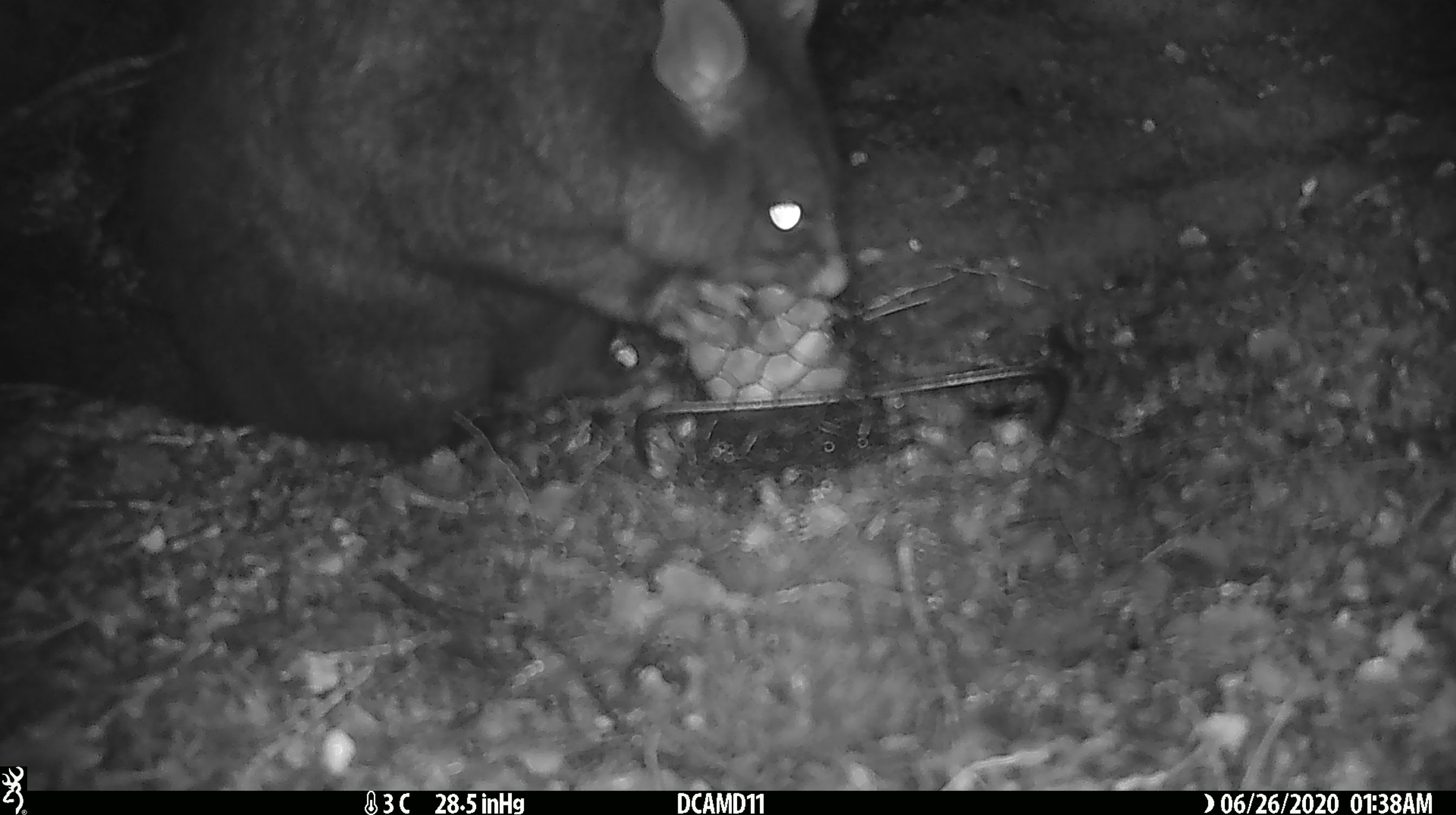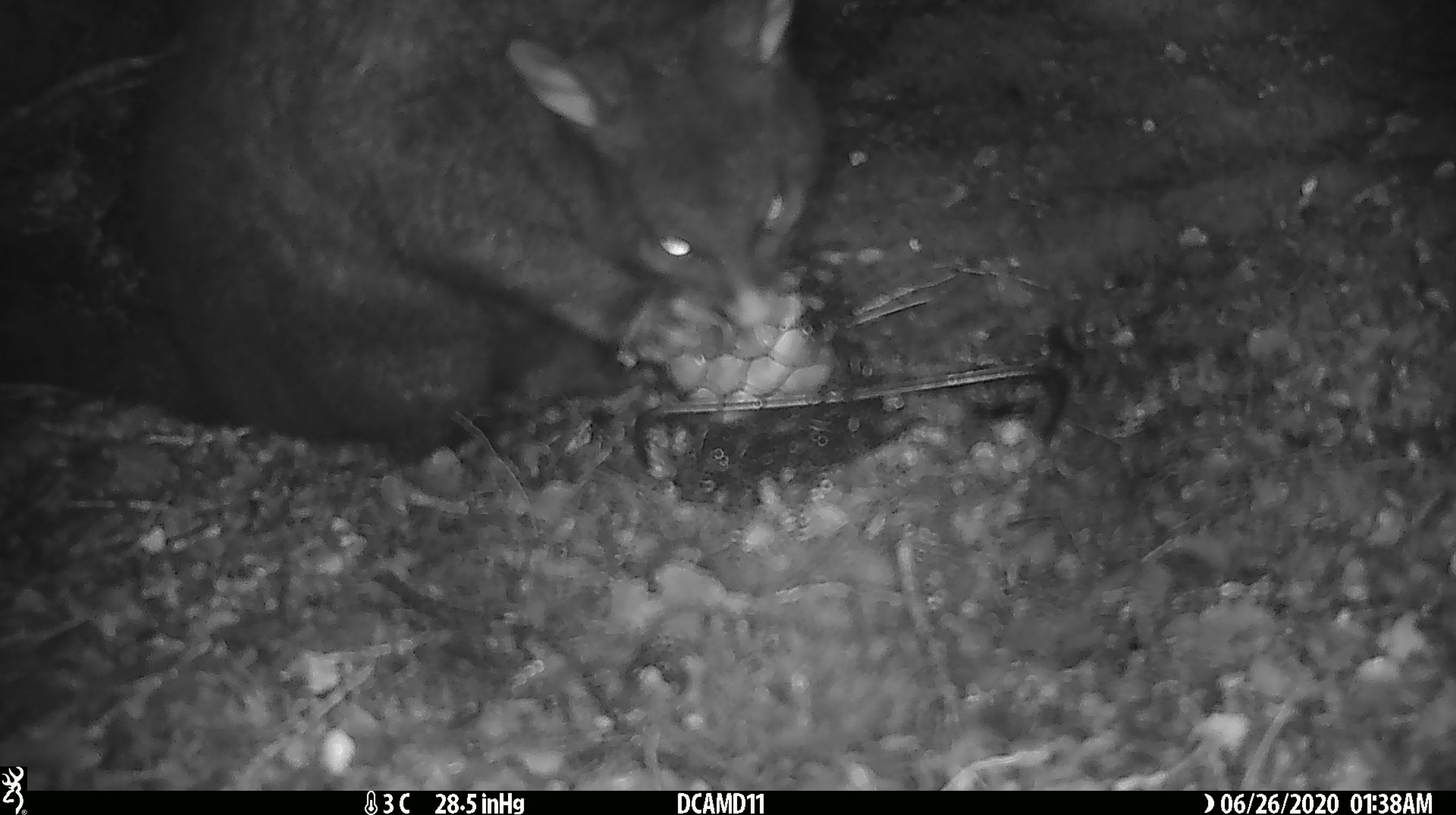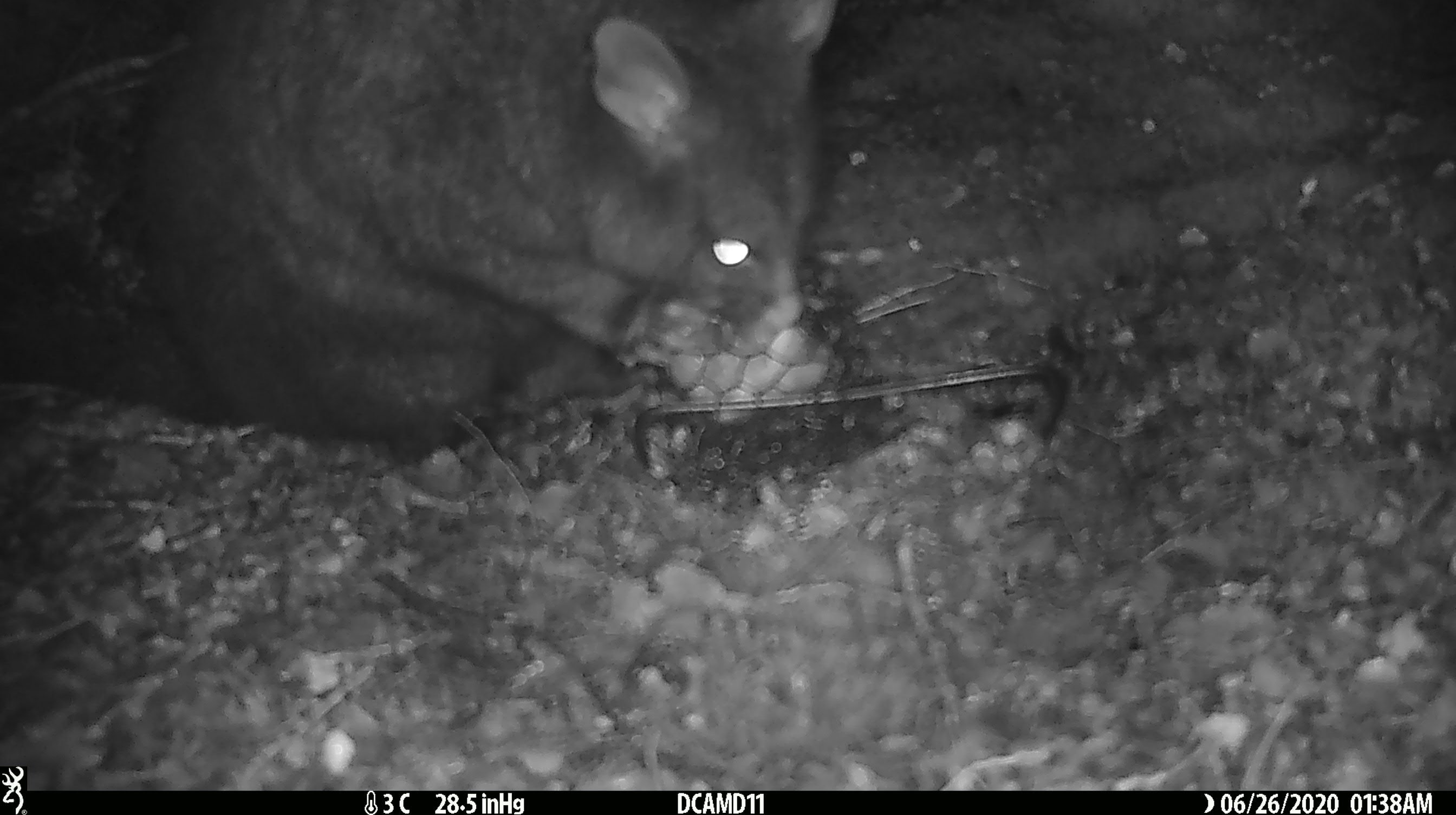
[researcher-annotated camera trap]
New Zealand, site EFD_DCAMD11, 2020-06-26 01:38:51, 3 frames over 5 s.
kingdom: Animalia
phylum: Chordata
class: Mammalia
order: Diprotodontia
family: Phalangeridae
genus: Trichosurus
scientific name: Trichosurus vulpecula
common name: common brushtail possum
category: possum